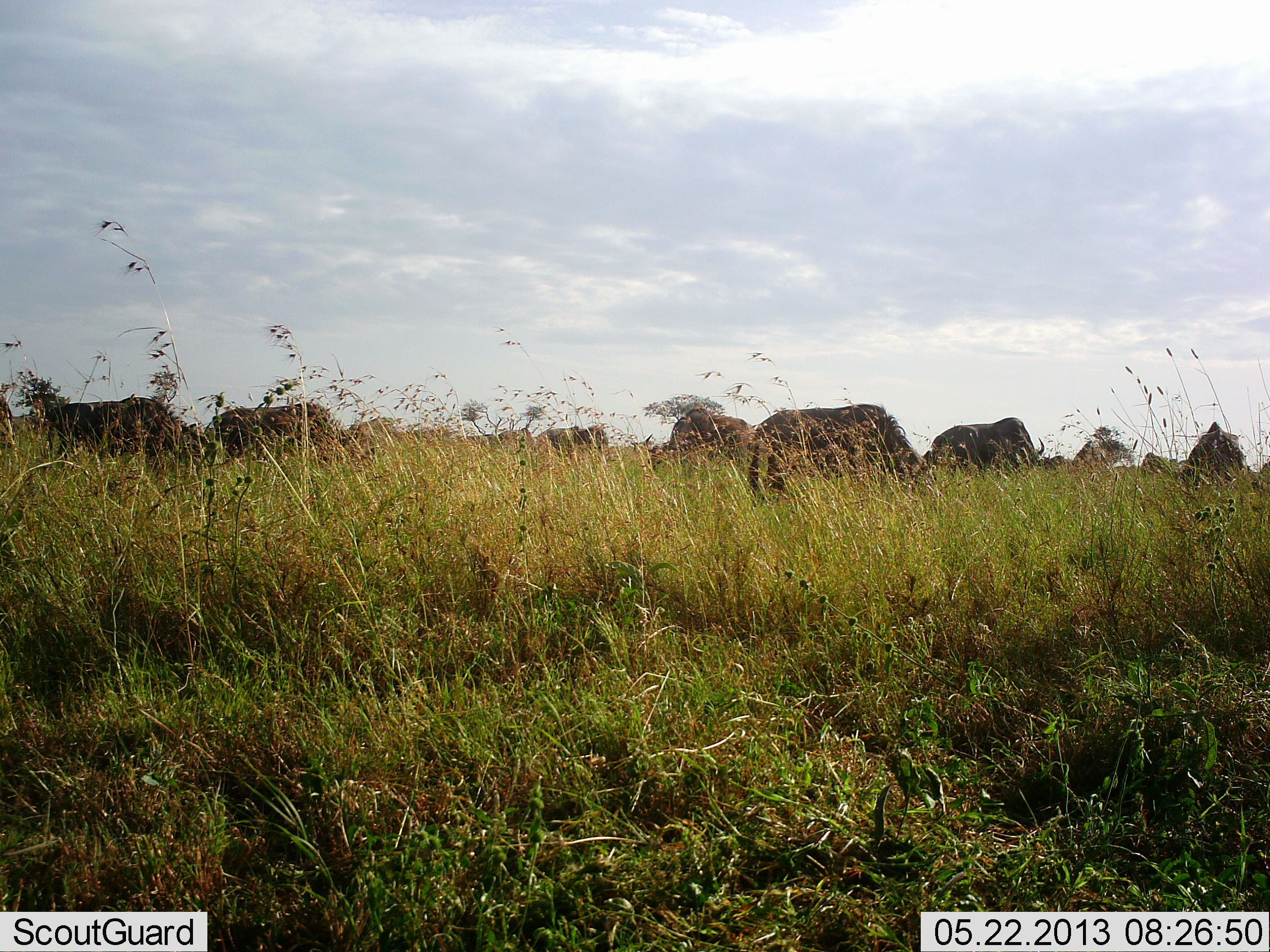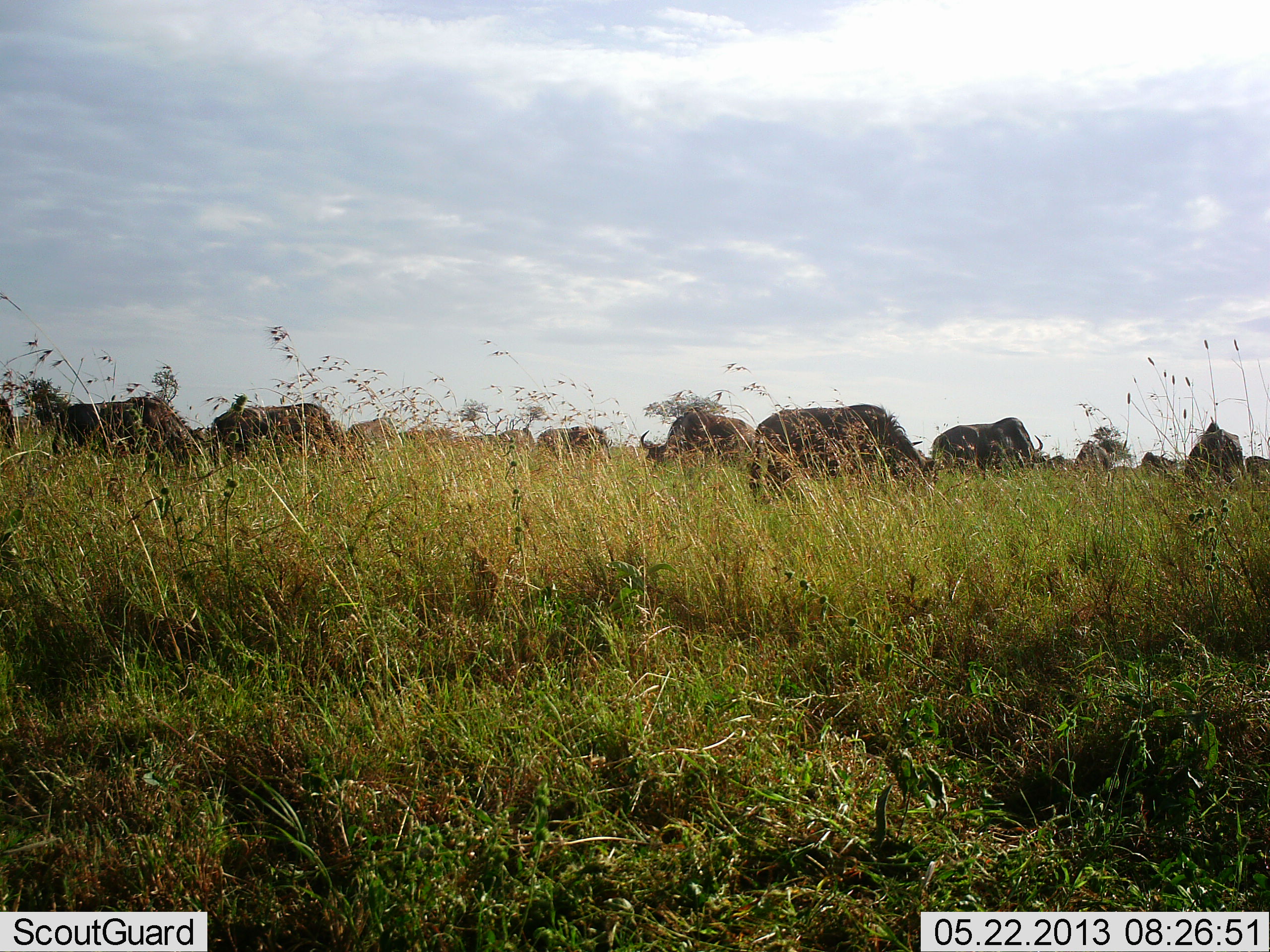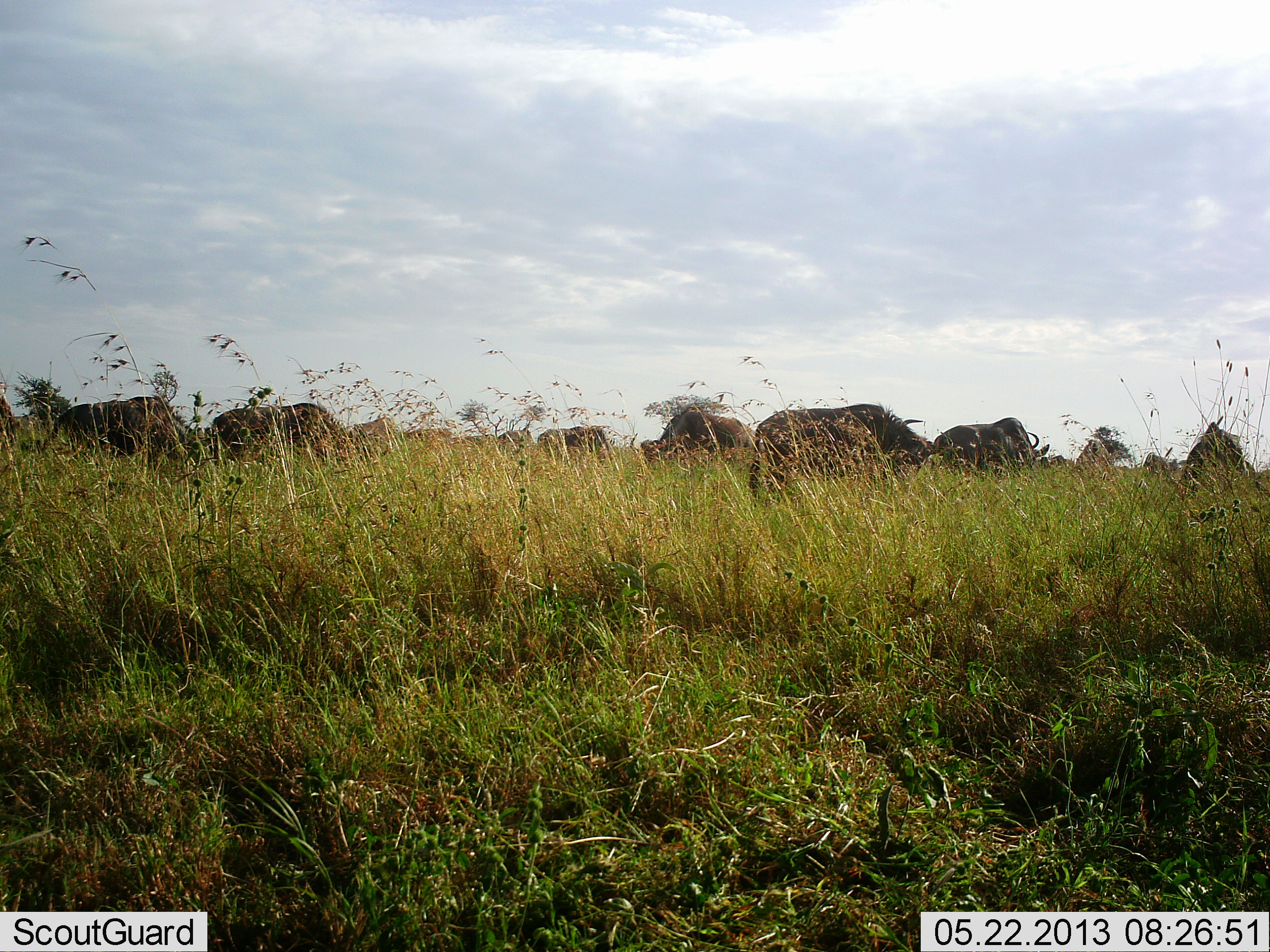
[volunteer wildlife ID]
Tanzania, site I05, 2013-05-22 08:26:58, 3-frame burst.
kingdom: Animalia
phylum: Chordata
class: Mammalia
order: Artiodactyla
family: Bovidae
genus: Connochaetes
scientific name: Connochaetes taurinus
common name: blue wildebeest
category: wildebeest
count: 11-50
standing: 41%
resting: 6%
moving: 18%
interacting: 6%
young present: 0%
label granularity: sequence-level